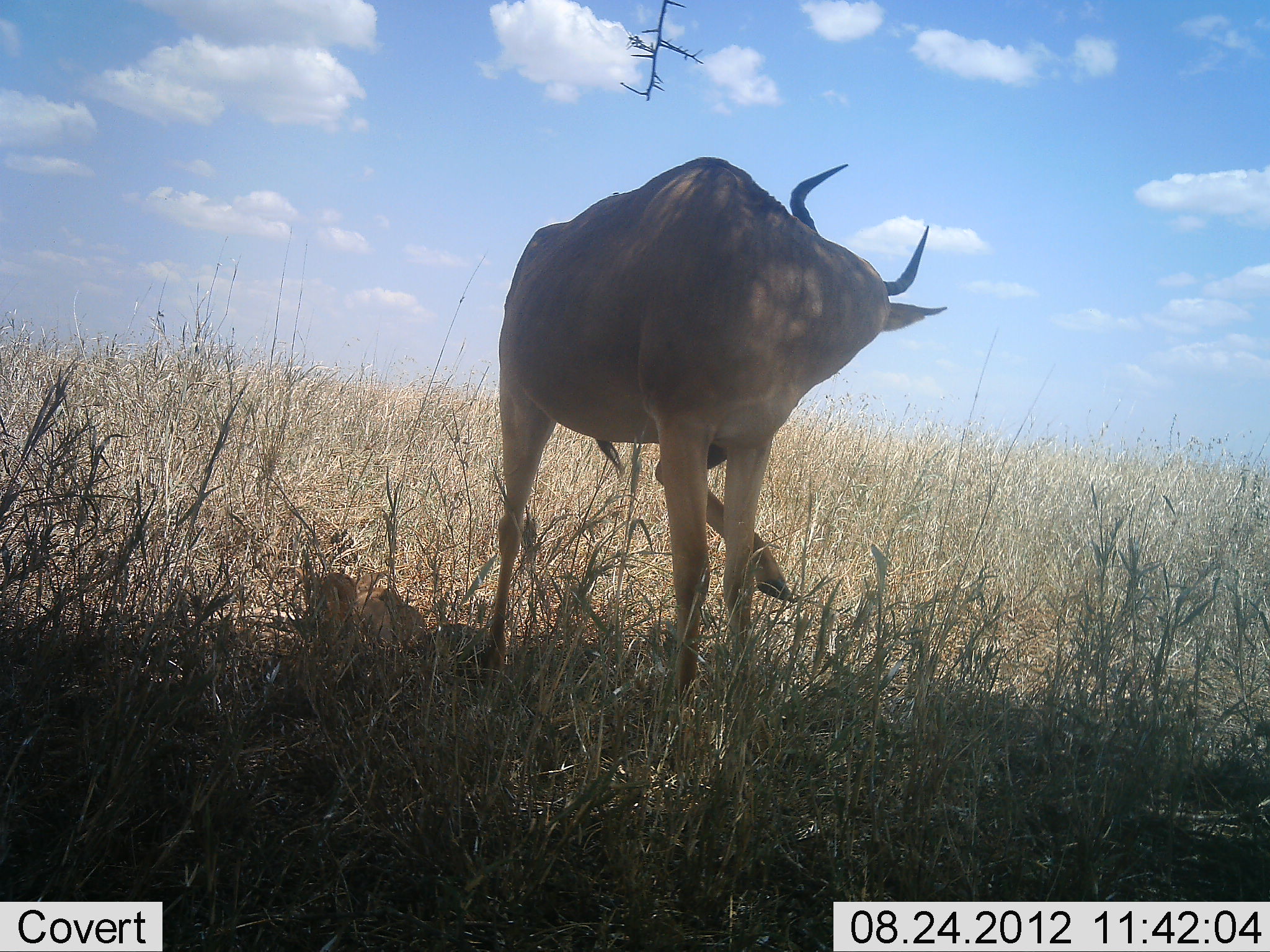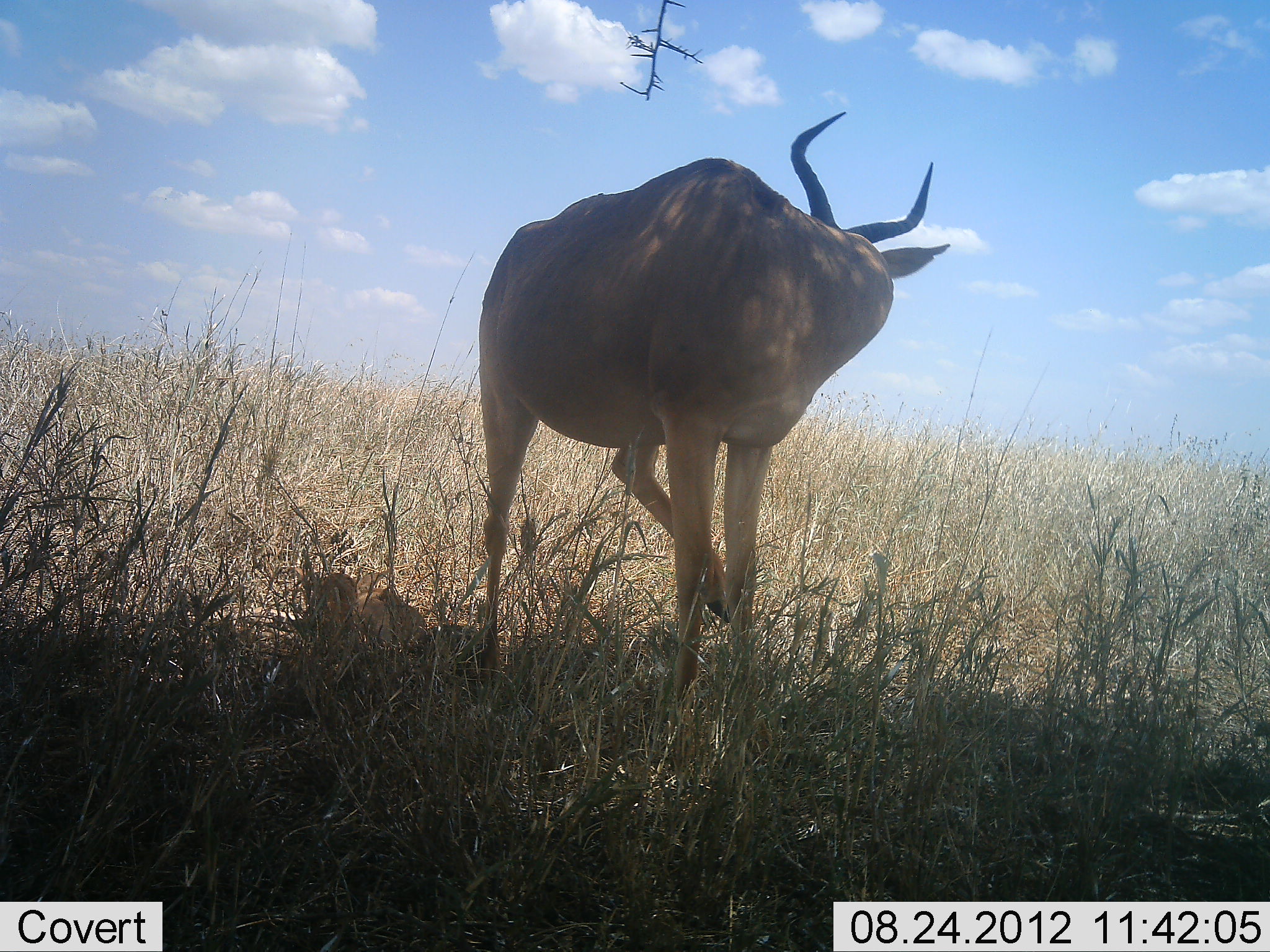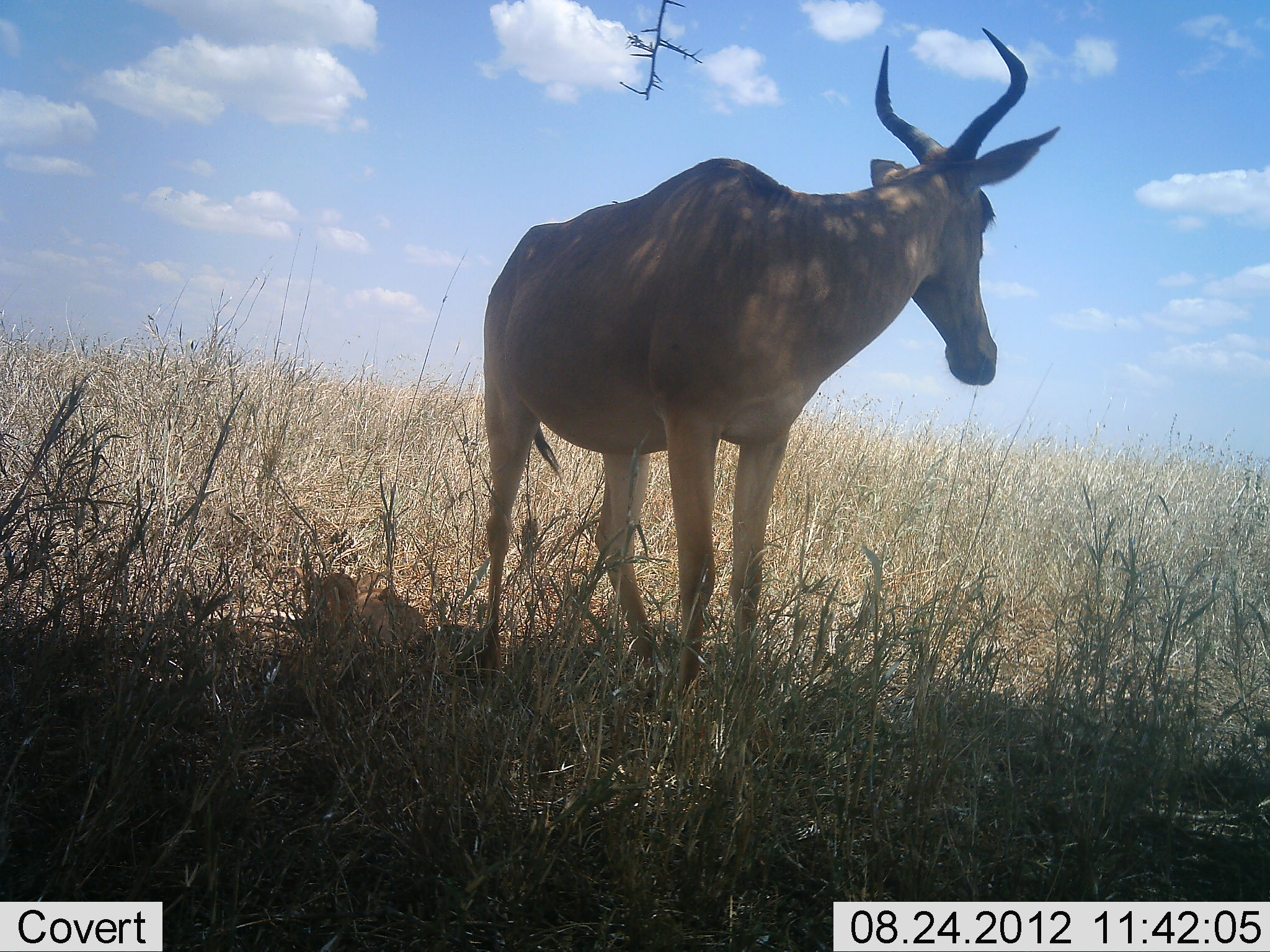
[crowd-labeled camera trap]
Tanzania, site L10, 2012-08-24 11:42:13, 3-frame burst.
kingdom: Animalia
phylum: Chordata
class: Mammalia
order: Artiodactyla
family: Bovidae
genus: Alcelaphus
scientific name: Alcelaphus buselaphus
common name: hartebeest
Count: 1.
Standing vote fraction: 100%.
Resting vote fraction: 0%.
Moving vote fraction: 0%.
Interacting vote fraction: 0%.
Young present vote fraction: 0%.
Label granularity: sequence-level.